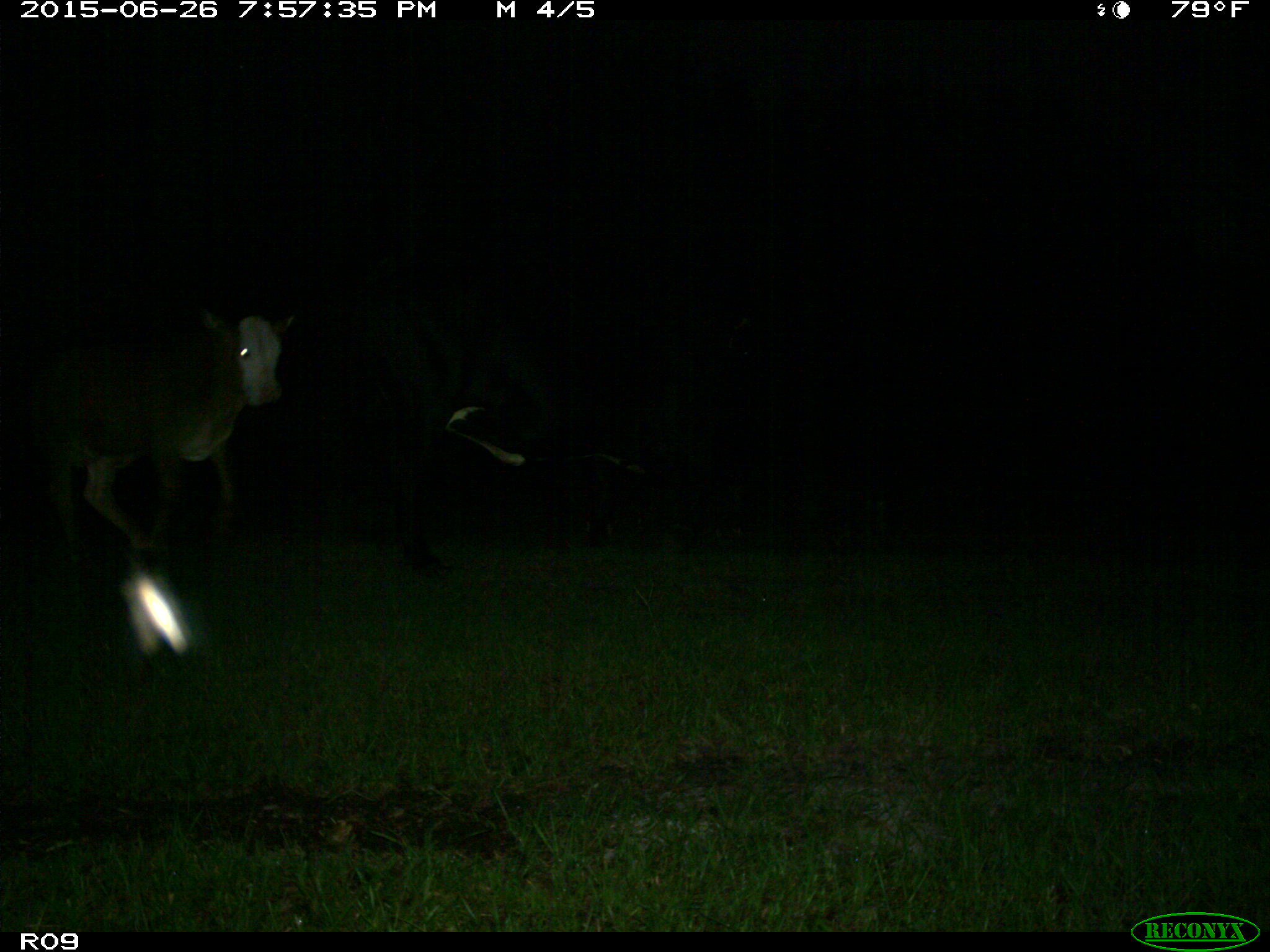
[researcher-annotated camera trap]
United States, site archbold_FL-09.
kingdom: Animalia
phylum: Chordata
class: Mammalia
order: Artiodactyla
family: Bovidae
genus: Bos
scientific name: Bos taurus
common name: domestic cow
Bos taurus (domestic cow).